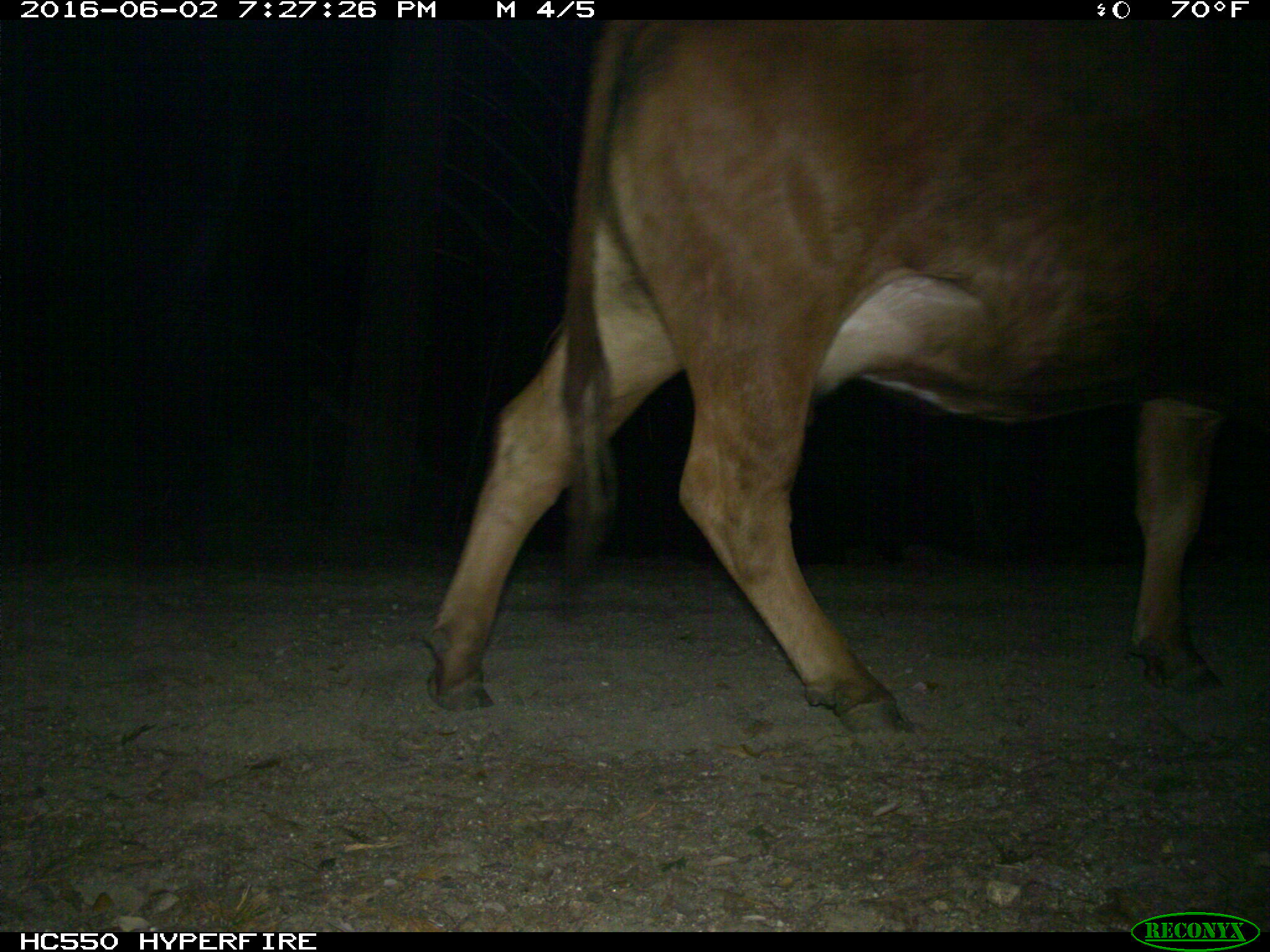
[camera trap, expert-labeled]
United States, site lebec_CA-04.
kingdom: Animalia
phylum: Chordata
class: Mammalia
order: Artiodactyla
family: Bovidae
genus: Bos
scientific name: Bos taurus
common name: domestic cow